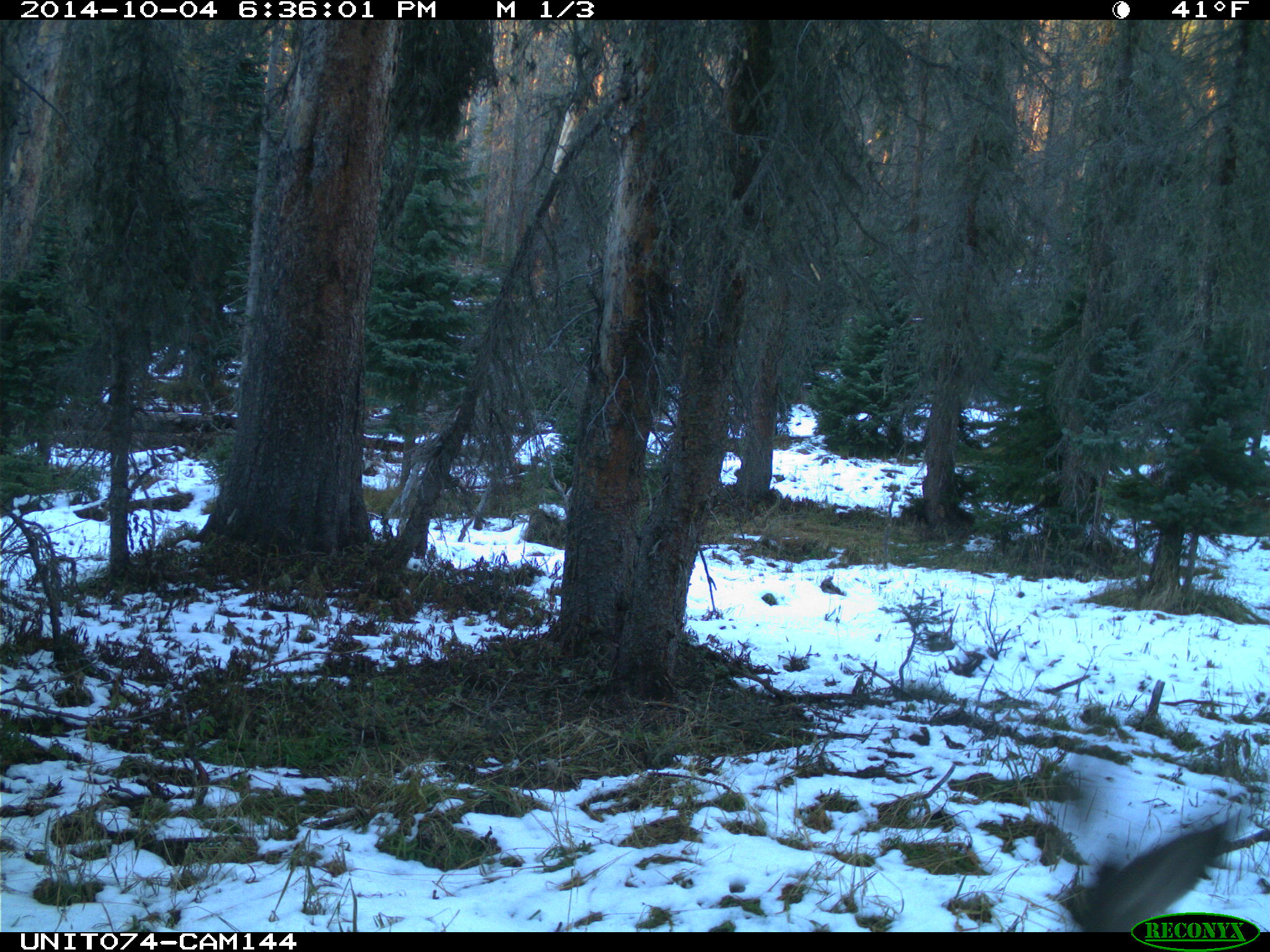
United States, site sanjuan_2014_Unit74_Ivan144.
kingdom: Animalia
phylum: Chordata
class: Mammalia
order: Artiodactyla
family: Cervidae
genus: Odocoileus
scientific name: Odocoileus hemionus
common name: mule deer